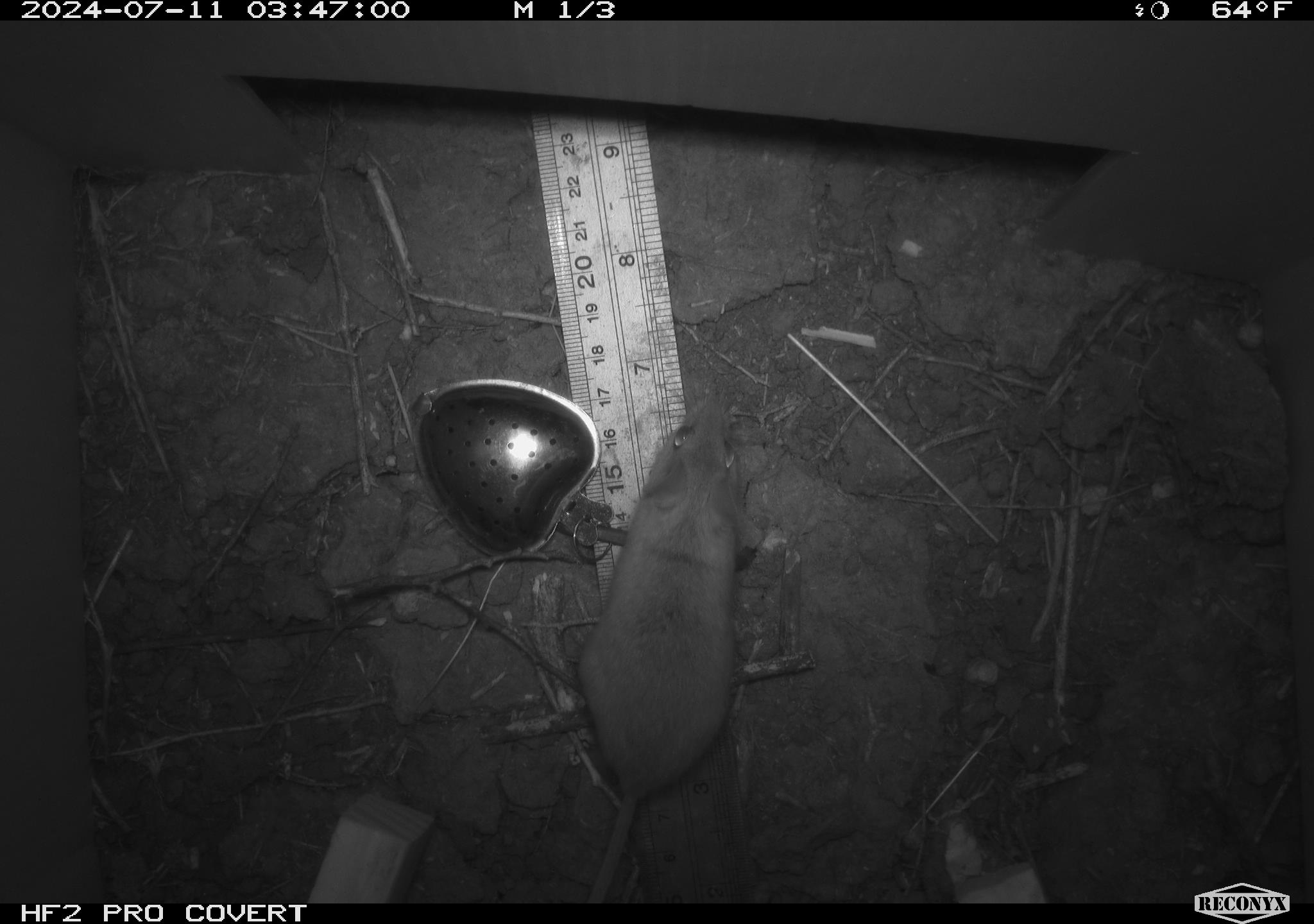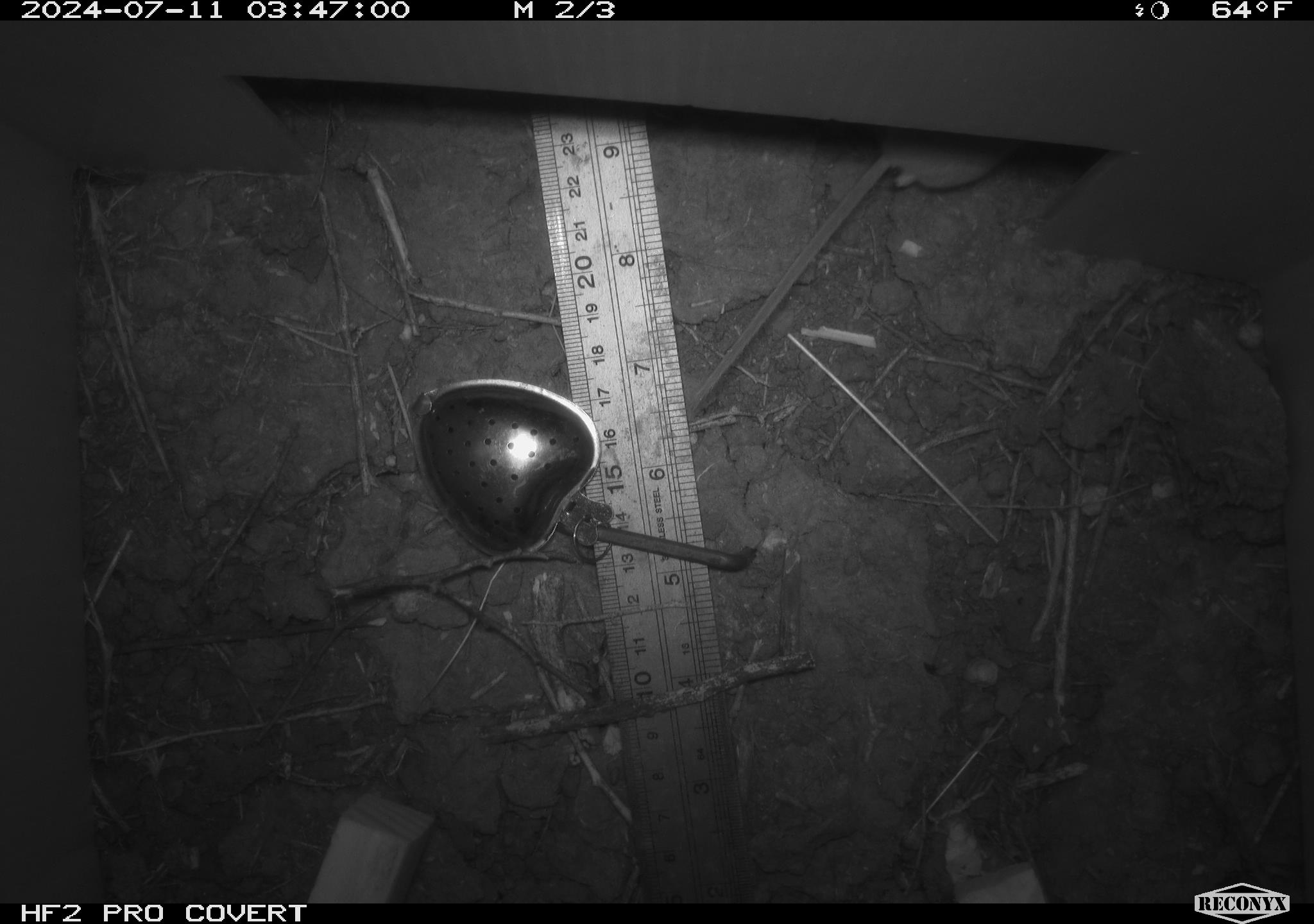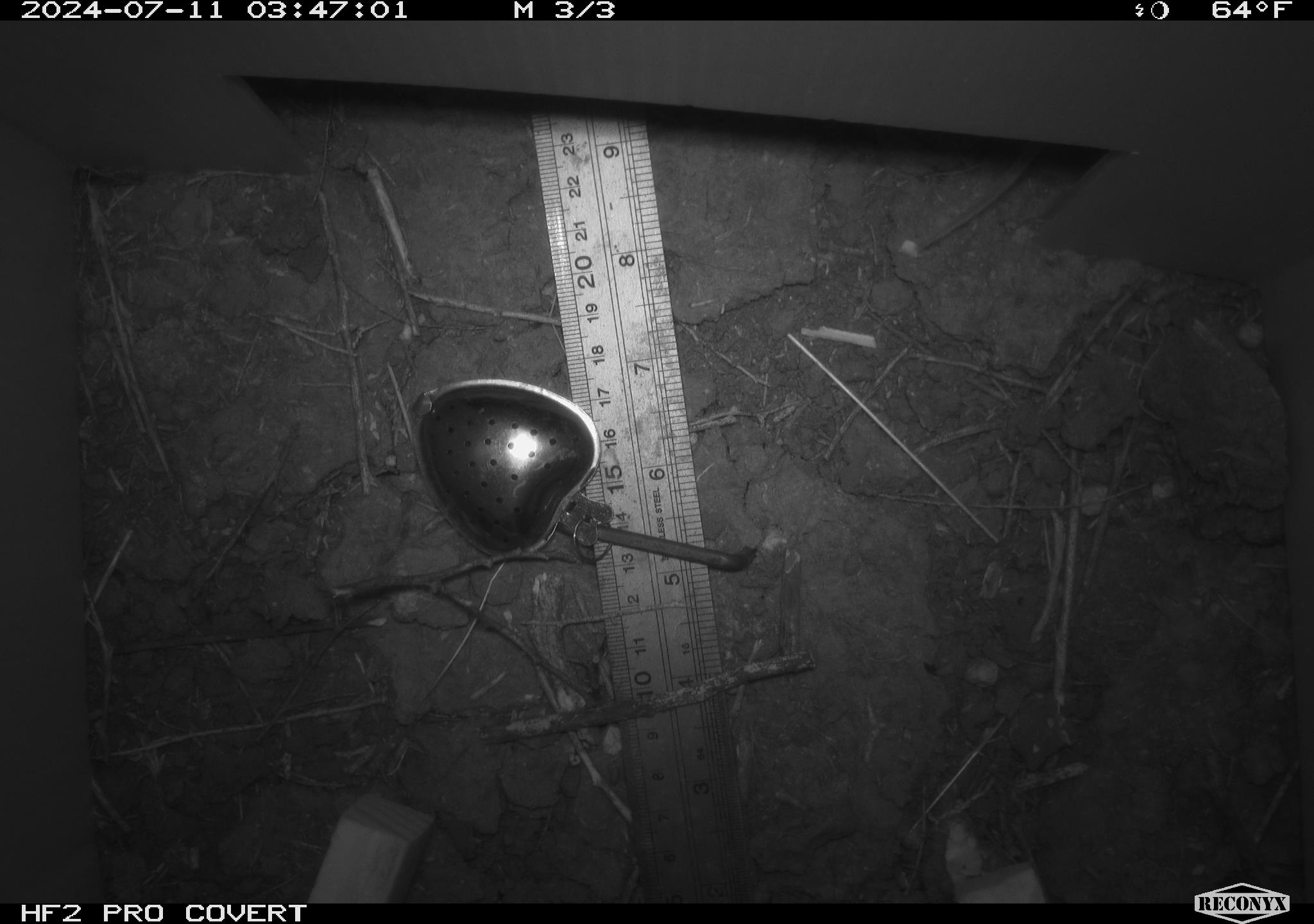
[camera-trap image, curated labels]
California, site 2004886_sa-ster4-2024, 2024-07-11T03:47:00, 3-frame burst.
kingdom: Animalia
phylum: Chordata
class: Mammalia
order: Rodentia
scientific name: Rodentia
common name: mouse species